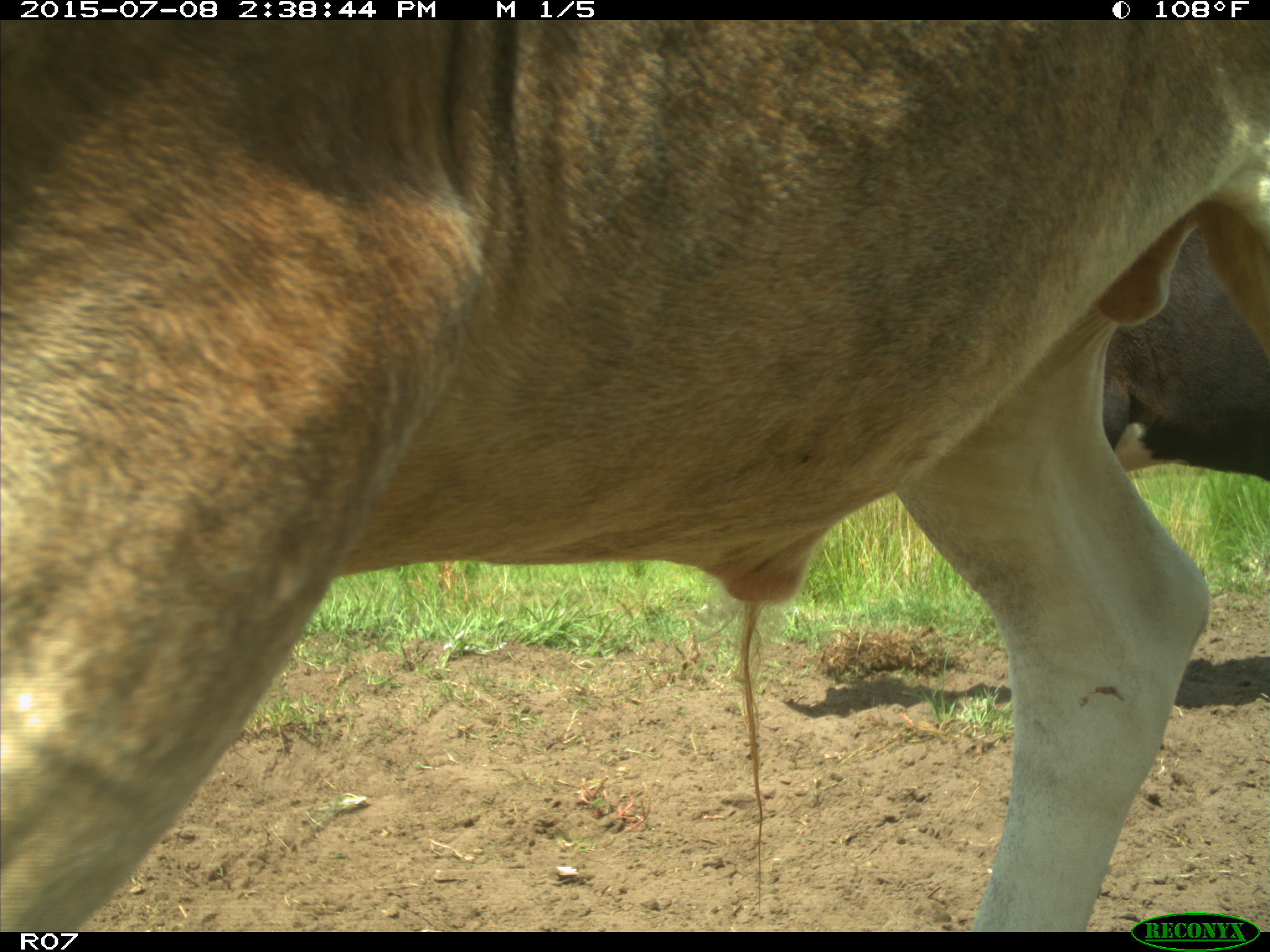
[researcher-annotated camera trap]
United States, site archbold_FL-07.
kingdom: Animalia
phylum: Chordata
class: Mammalia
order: Artiodactyla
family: Bovidae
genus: Bos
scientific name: Bos taurus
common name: domestic cow